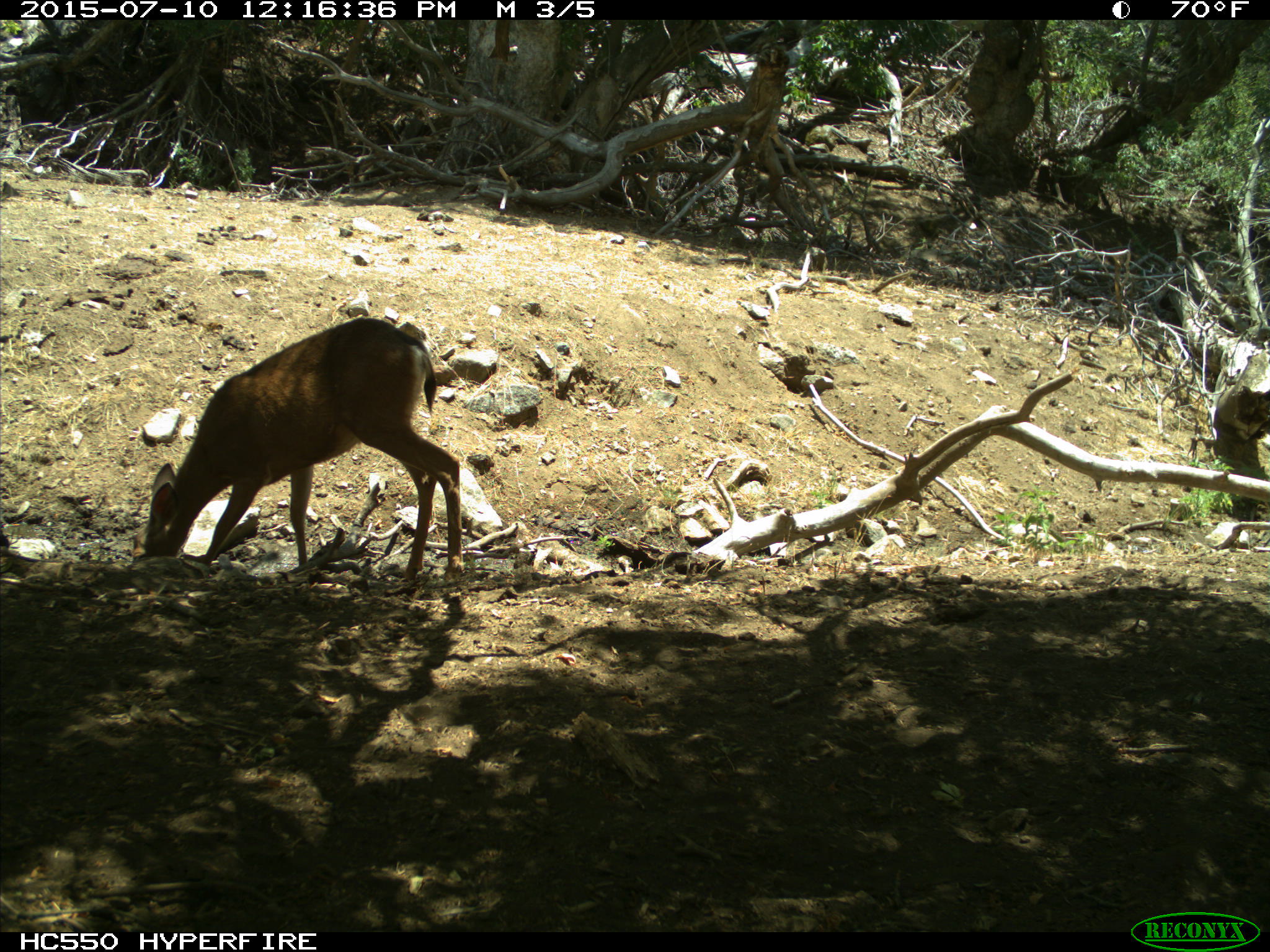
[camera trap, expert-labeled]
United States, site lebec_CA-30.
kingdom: Animalia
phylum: Chordata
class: Mammalia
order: Artiodactyla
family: Cervidae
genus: Odocoileus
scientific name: Odocoileus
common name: deer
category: unidentified deer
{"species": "unidentified deer (deer) (Odocoileus)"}